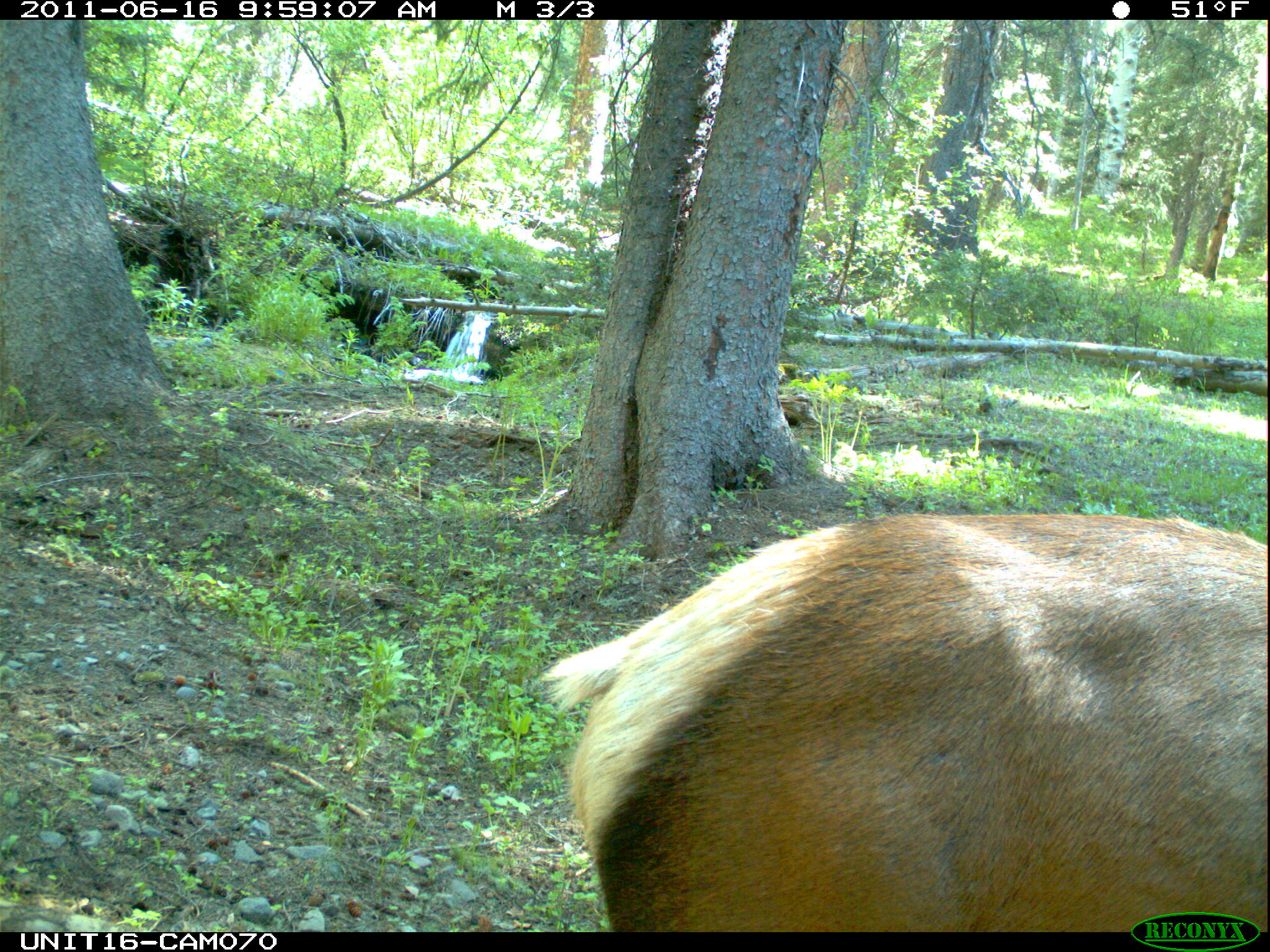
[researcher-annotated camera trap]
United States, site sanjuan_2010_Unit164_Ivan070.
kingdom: Animalia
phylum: Chordata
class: Mammalia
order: Artiodactyla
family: Cervidae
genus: Cervus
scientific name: Cervus elaphus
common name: red deer